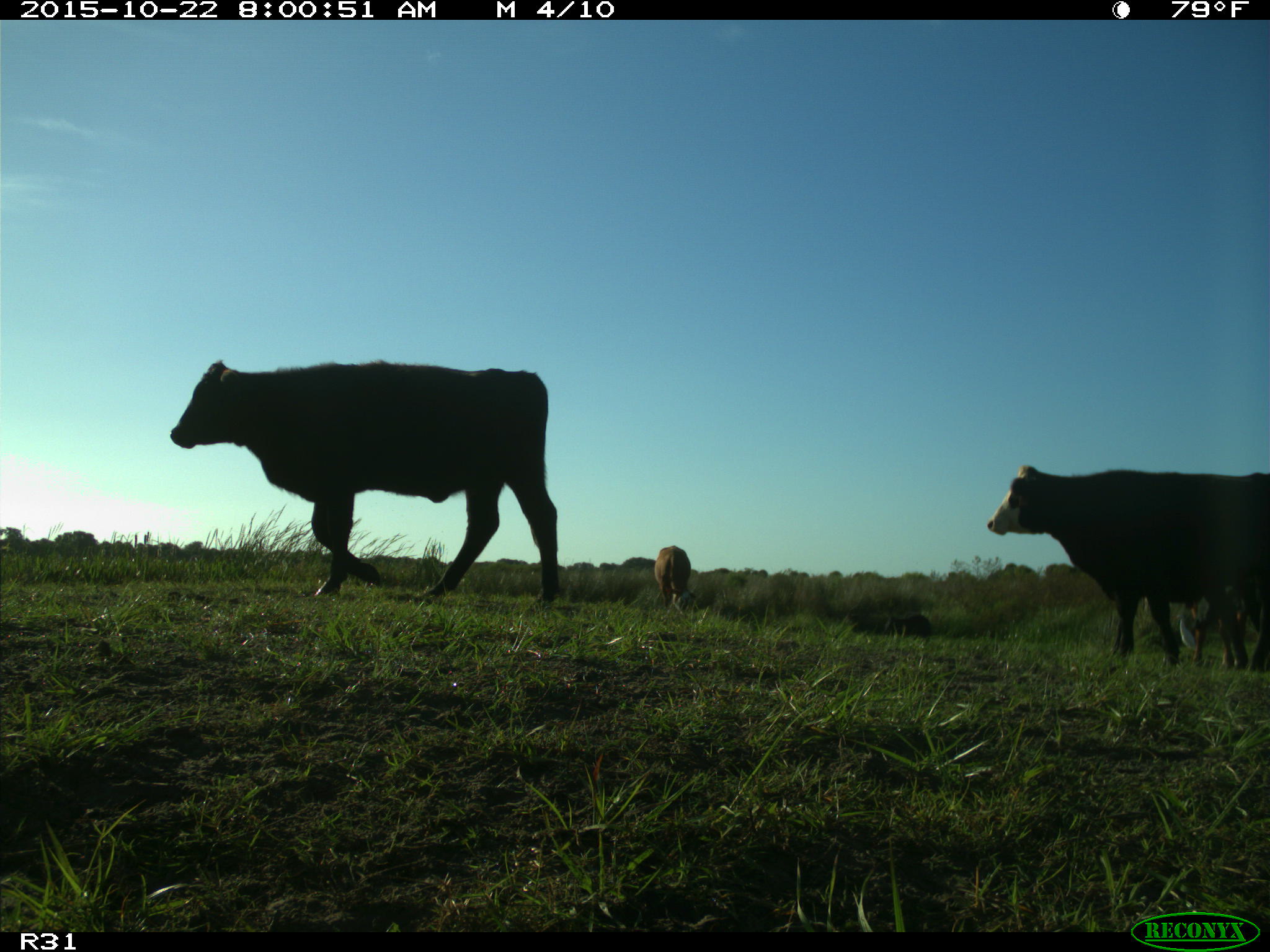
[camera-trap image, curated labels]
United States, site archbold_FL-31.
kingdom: Animalia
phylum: Chordata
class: Mammalia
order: Artiodactyla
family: Bovidae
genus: Bos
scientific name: Bos taurus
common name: domestic cow